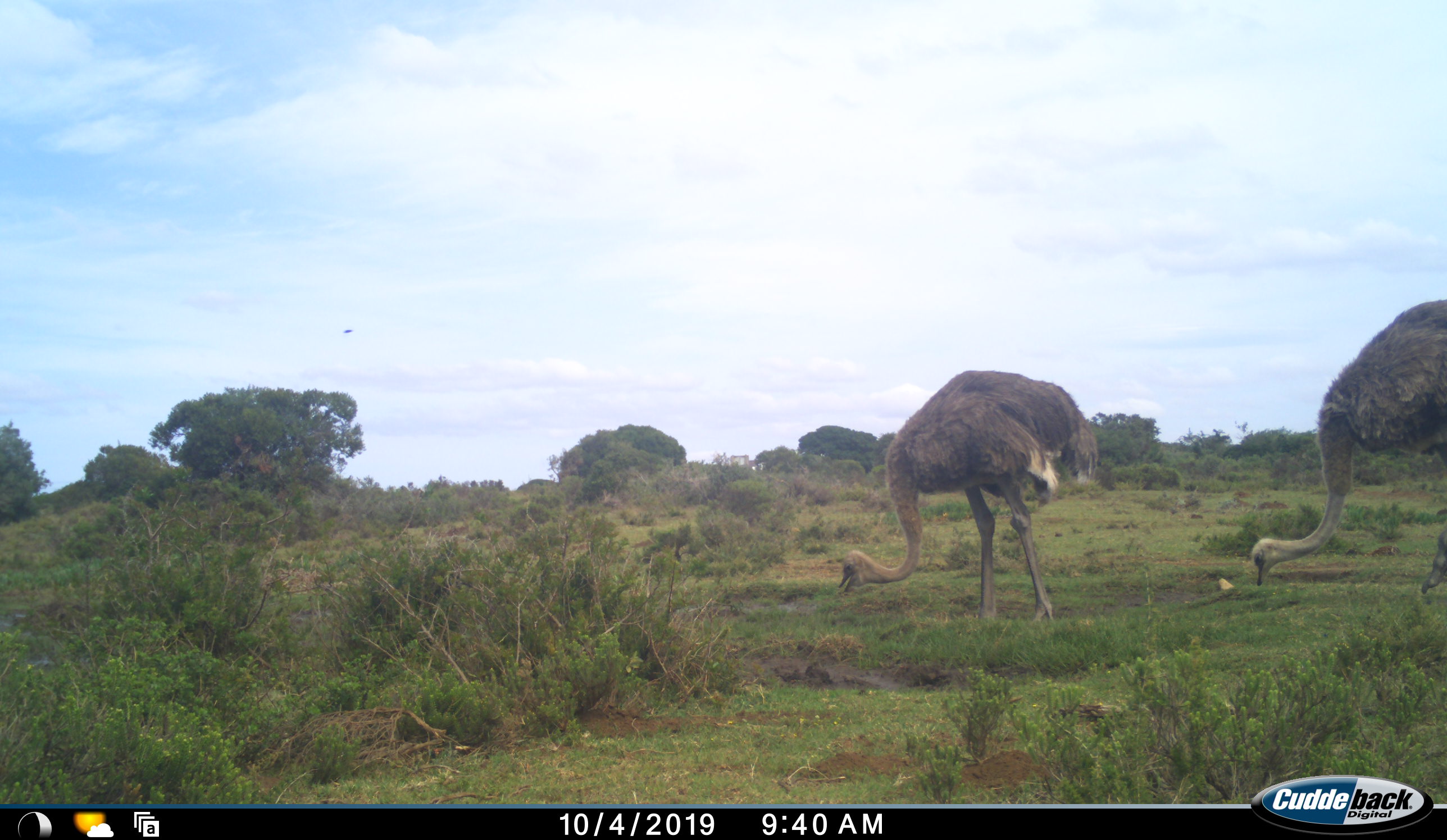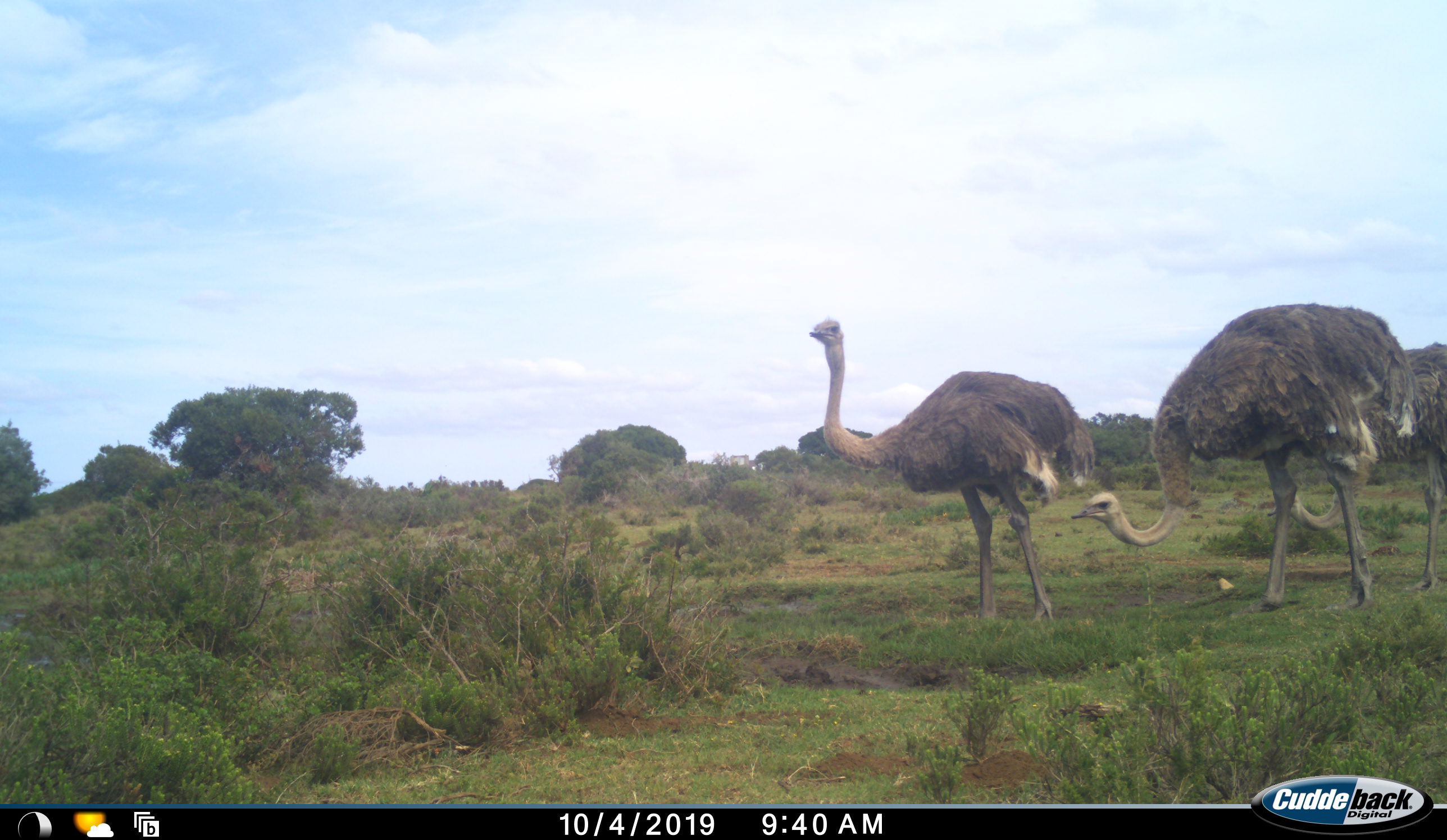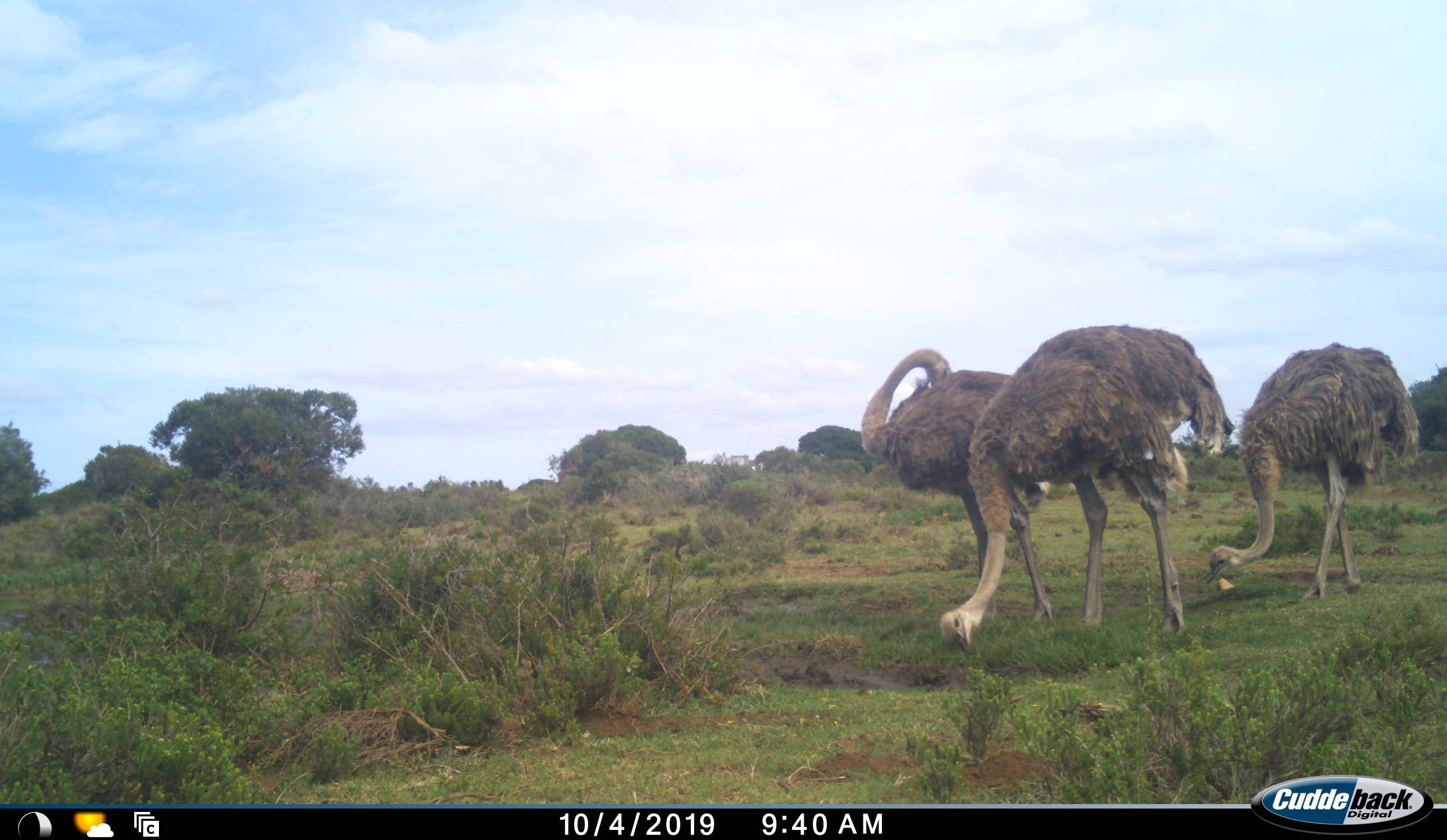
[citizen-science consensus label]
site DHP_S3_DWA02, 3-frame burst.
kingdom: Animalia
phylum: Chordata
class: Aves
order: Struthioniformes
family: Struthionidae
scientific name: Struthionidae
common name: ostrich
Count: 3.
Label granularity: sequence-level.